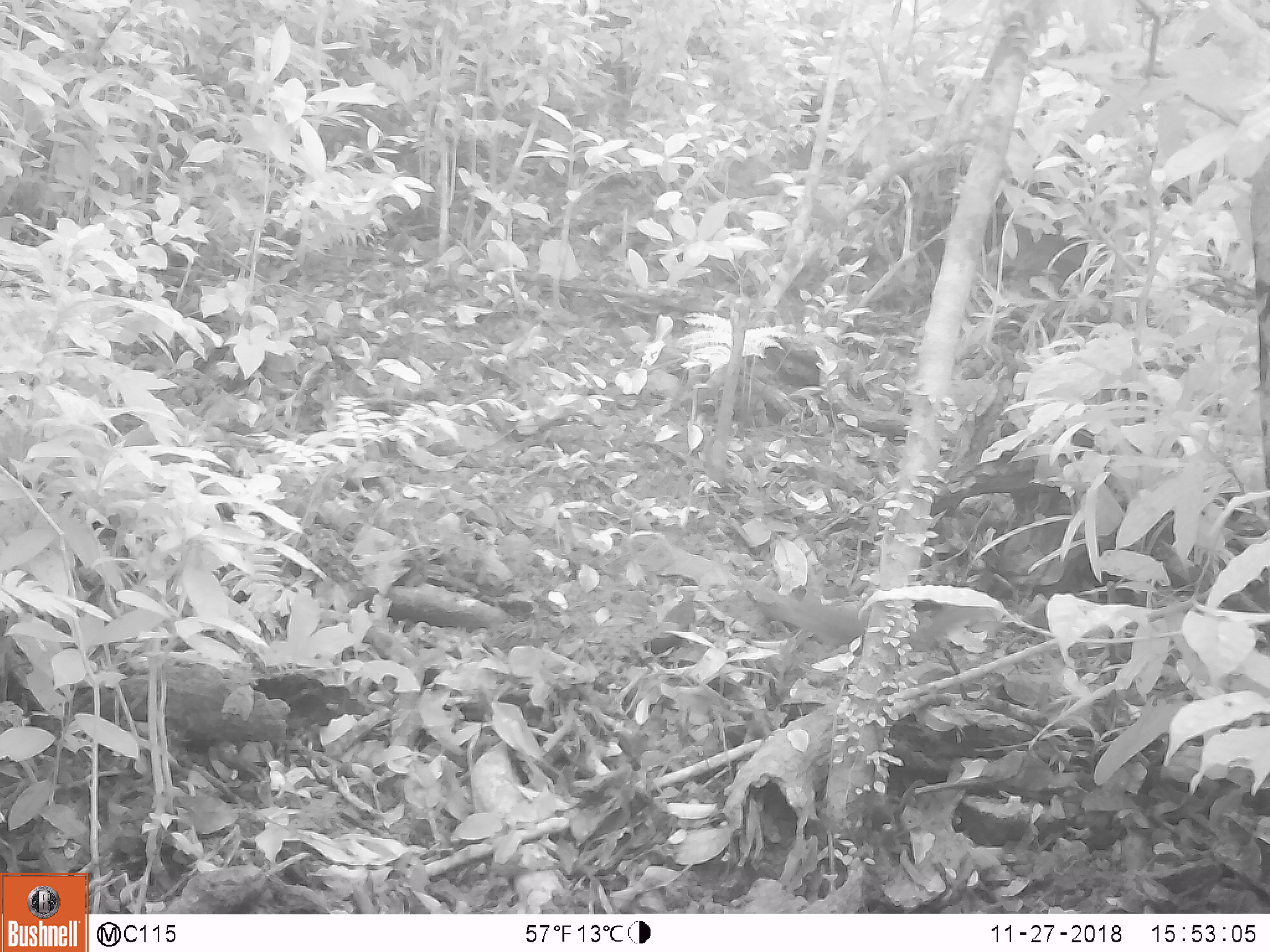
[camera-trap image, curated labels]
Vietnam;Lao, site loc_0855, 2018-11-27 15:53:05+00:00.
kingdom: Animalia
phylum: Chordata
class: Mammalia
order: Rodentia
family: Sciuridae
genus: Dremomys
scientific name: Dremomys rufigenis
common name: red-cheeked squirrel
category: red cheeked squirrel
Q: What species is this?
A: Red cheeked squirrel (red-cheeked squirrel) (Dremomys rufigenis).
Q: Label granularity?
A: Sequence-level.